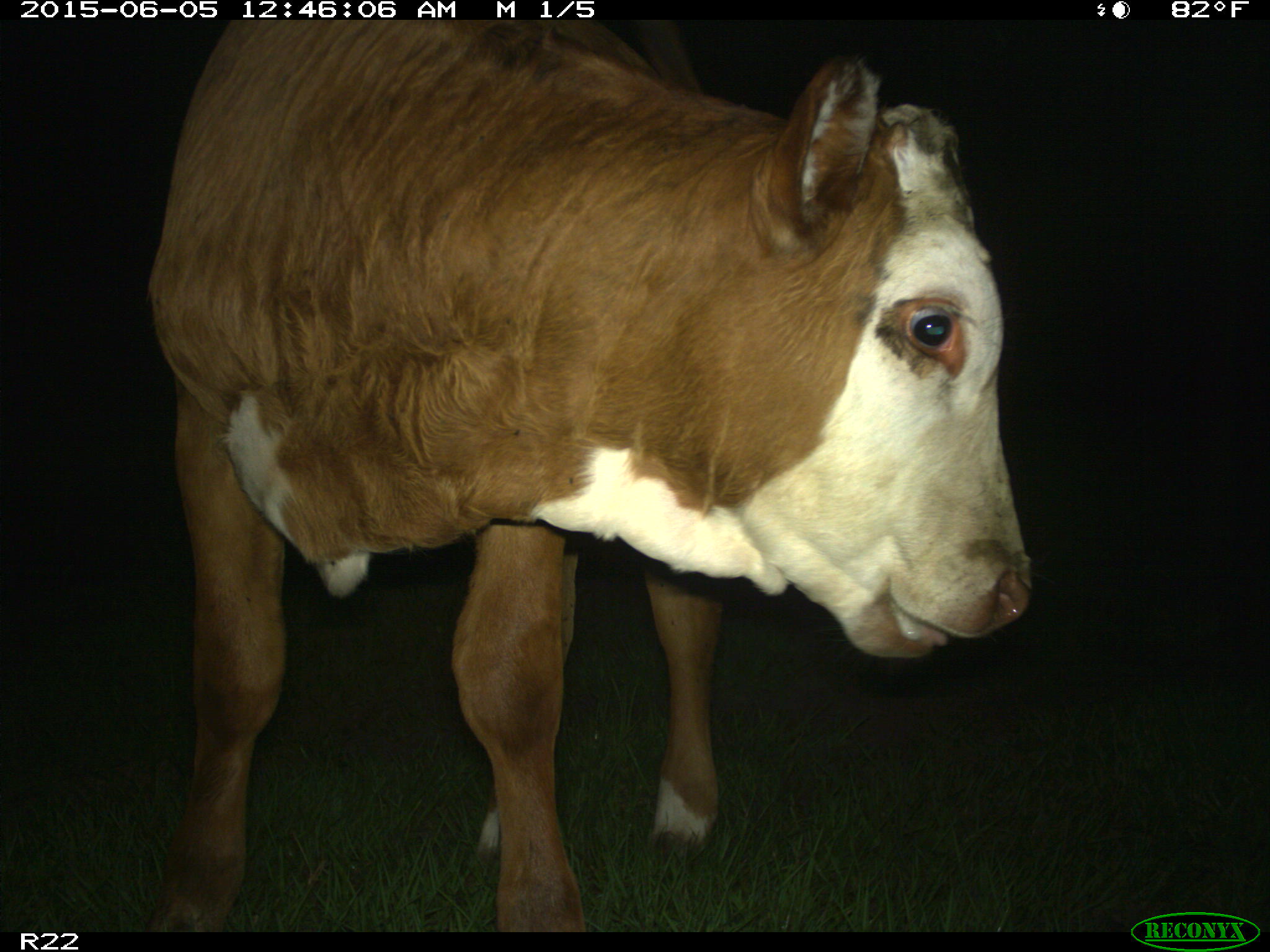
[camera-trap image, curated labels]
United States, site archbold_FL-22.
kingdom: Animalia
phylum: Chordata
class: Mammalia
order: Artiodactyla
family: Bovidae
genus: Bos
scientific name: Bos taurus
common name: domestic cow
Bos taurus (domestic cow).